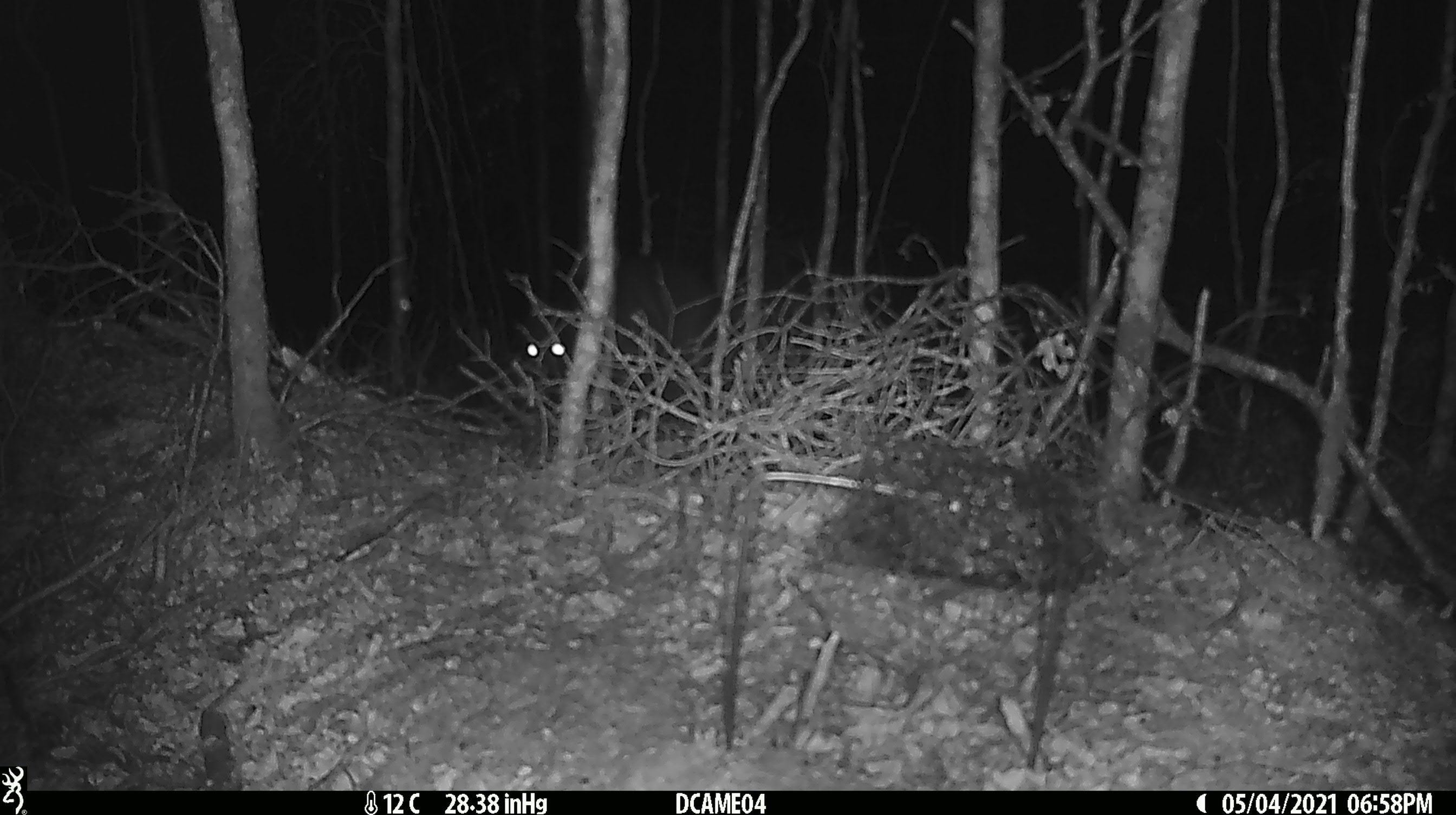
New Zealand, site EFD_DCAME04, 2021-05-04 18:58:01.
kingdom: Animalia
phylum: Chordata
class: Mammalia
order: Diprotodontia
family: Phalangeridae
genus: Trichosurus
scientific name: Trichosurus vulpecula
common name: common brushtail possum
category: possum